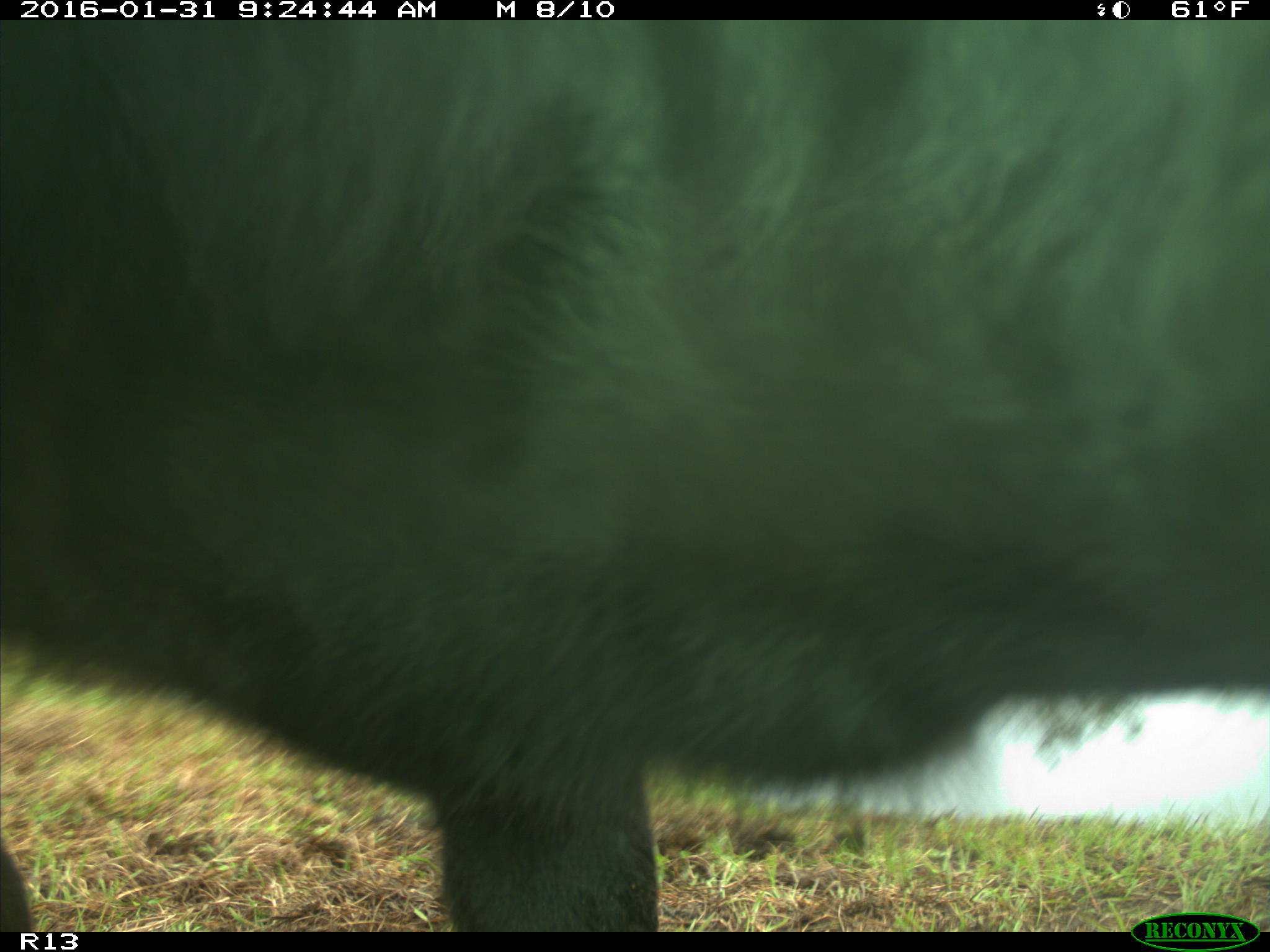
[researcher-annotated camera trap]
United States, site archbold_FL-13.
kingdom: Animalia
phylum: Chordata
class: Mammalia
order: Artiodactyla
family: Bovidae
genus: Bos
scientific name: Bos taurus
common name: domestic cow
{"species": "Bos taurus (domestic cow)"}